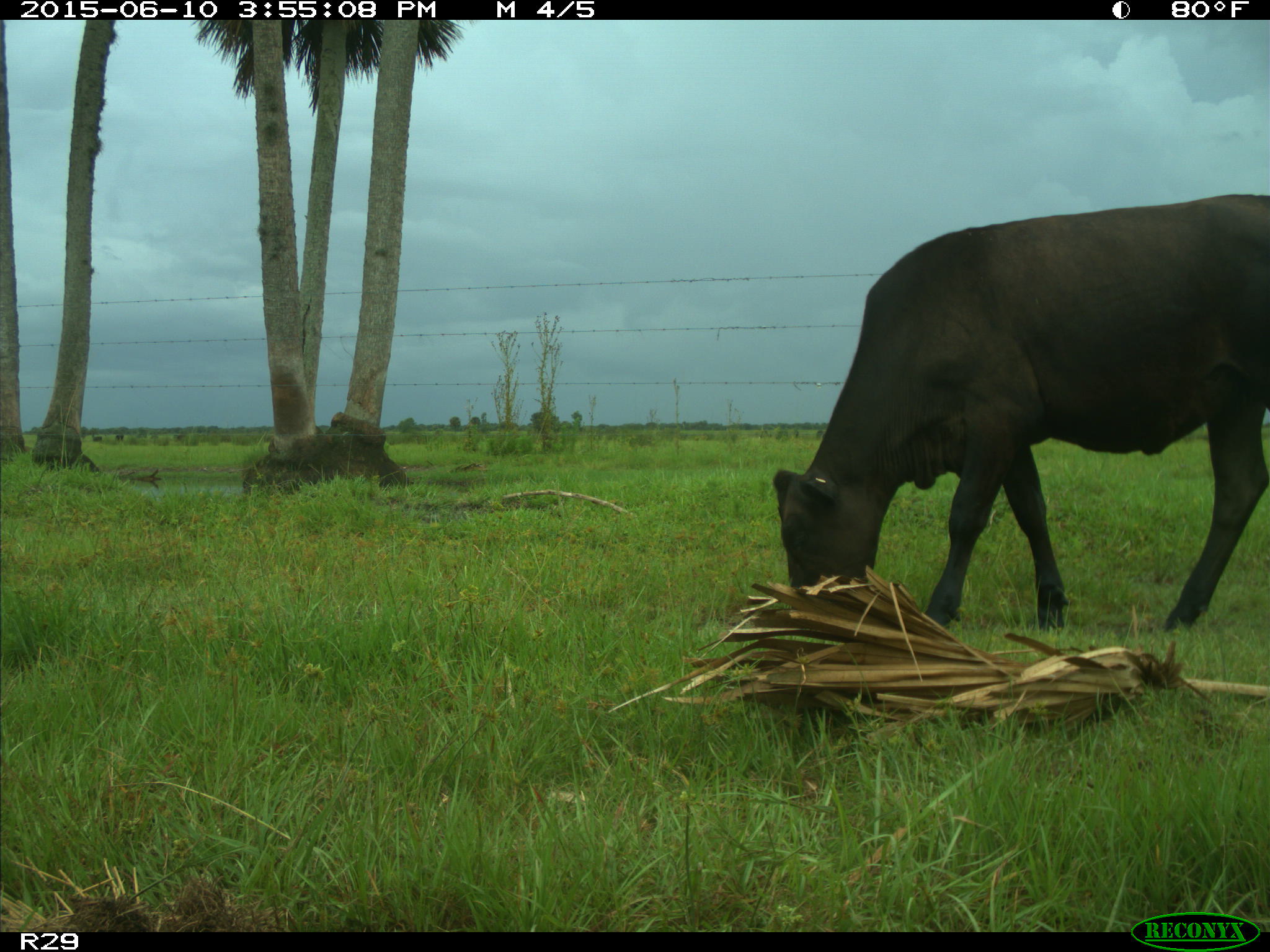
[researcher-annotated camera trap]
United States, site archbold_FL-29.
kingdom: Animalia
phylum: Chordata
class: Mammalia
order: Artiodactyla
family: Bovidae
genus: Bos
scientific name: Bos taurus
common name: domestic cow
Bos taurus (domestic cow).